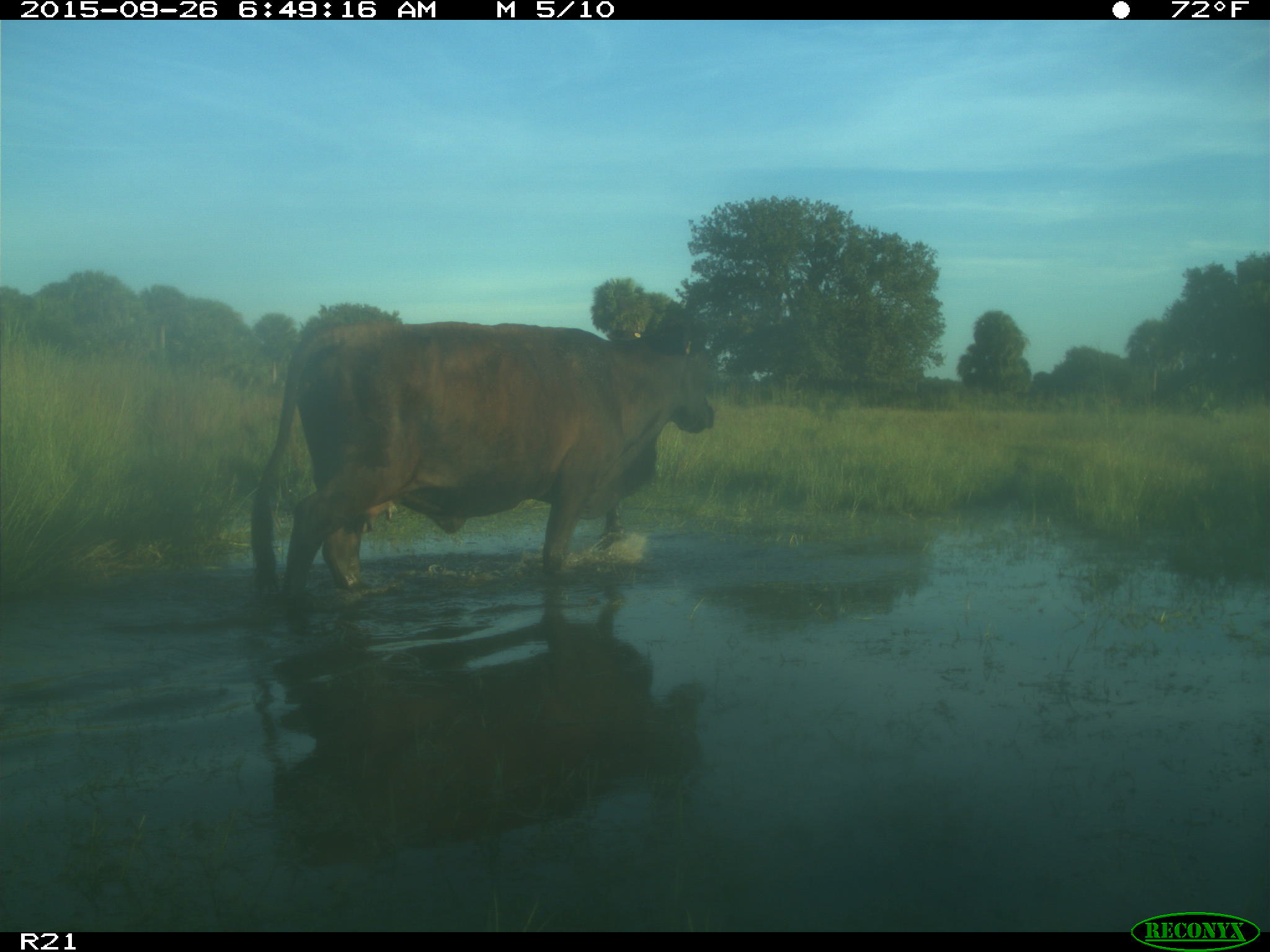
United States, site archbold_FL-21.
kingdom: Animalia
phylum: Chordata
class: Mammalia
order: Artiodactyla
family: Bovidae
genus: Bos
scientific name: Bos taurus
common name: domestic cow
Bos taurus (domestic cow).